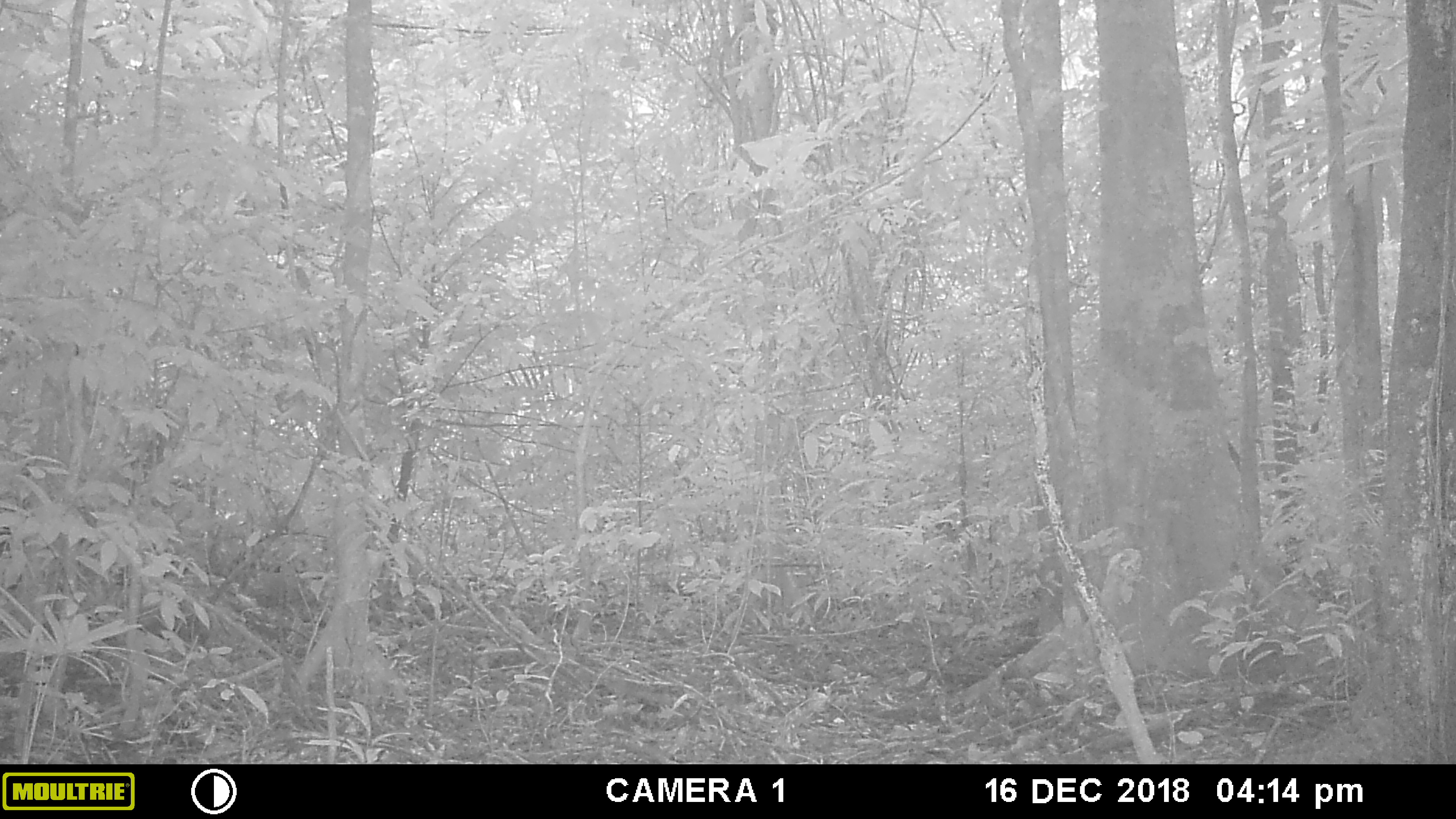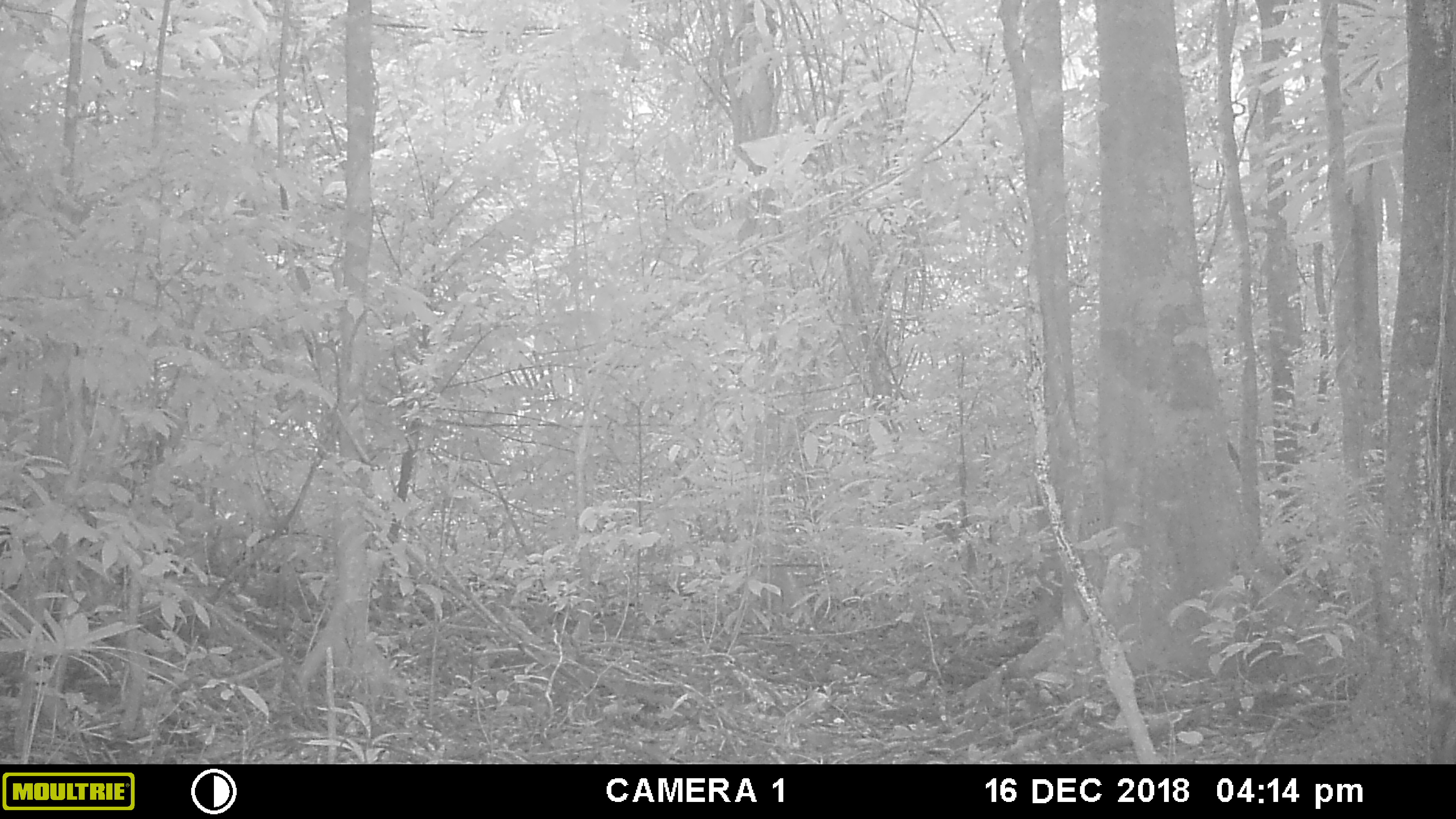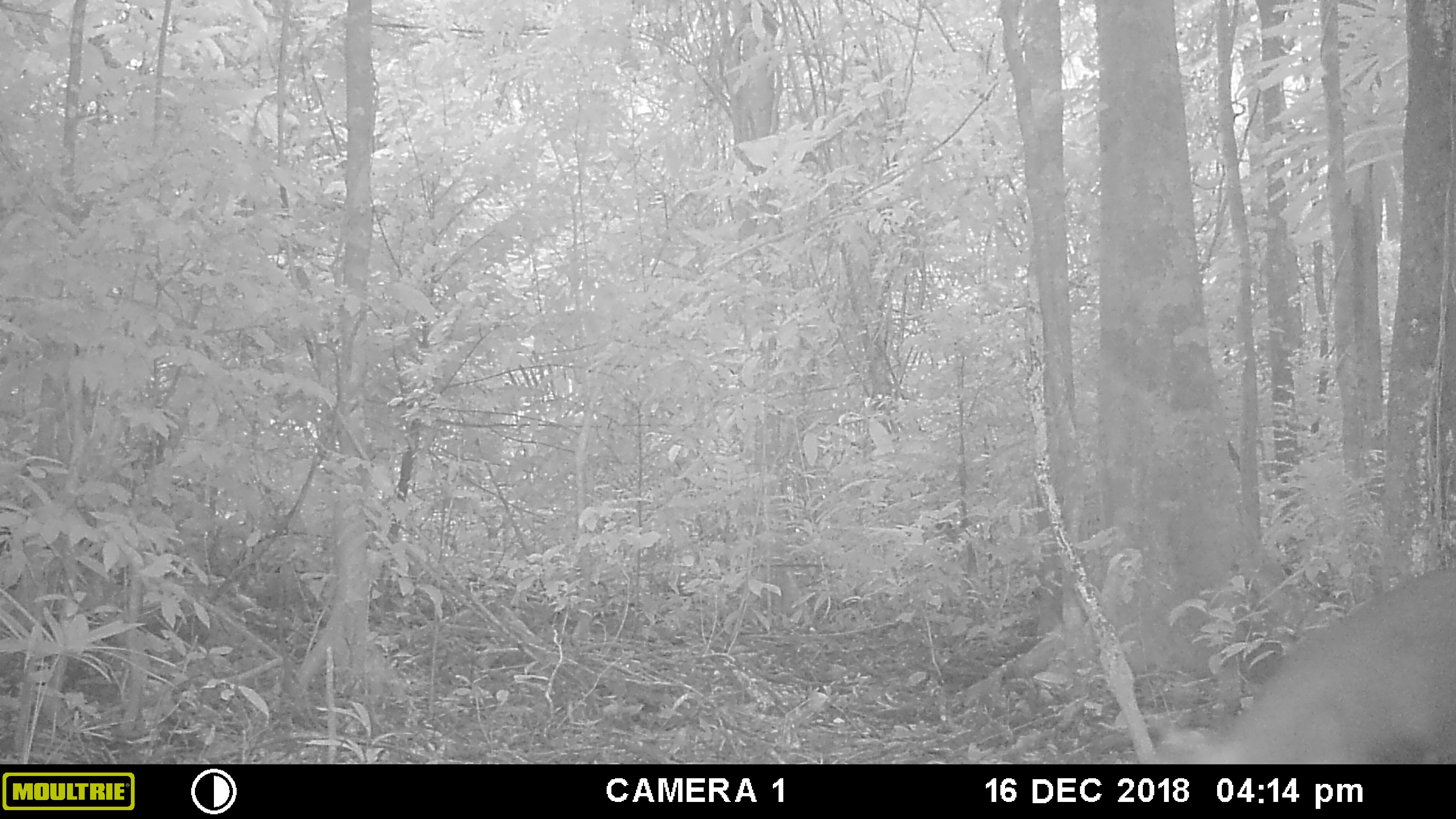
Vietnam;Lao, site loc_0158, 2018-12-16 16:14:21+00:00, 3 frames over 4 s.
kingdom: Animalia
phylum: Chordata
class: Mammalia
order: Artiodactyla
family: Cervidae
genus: Muntiacus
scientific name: Muntiacus vuquangensis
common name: large-antlered muntjac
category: large antlered muntjac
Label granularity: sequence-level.